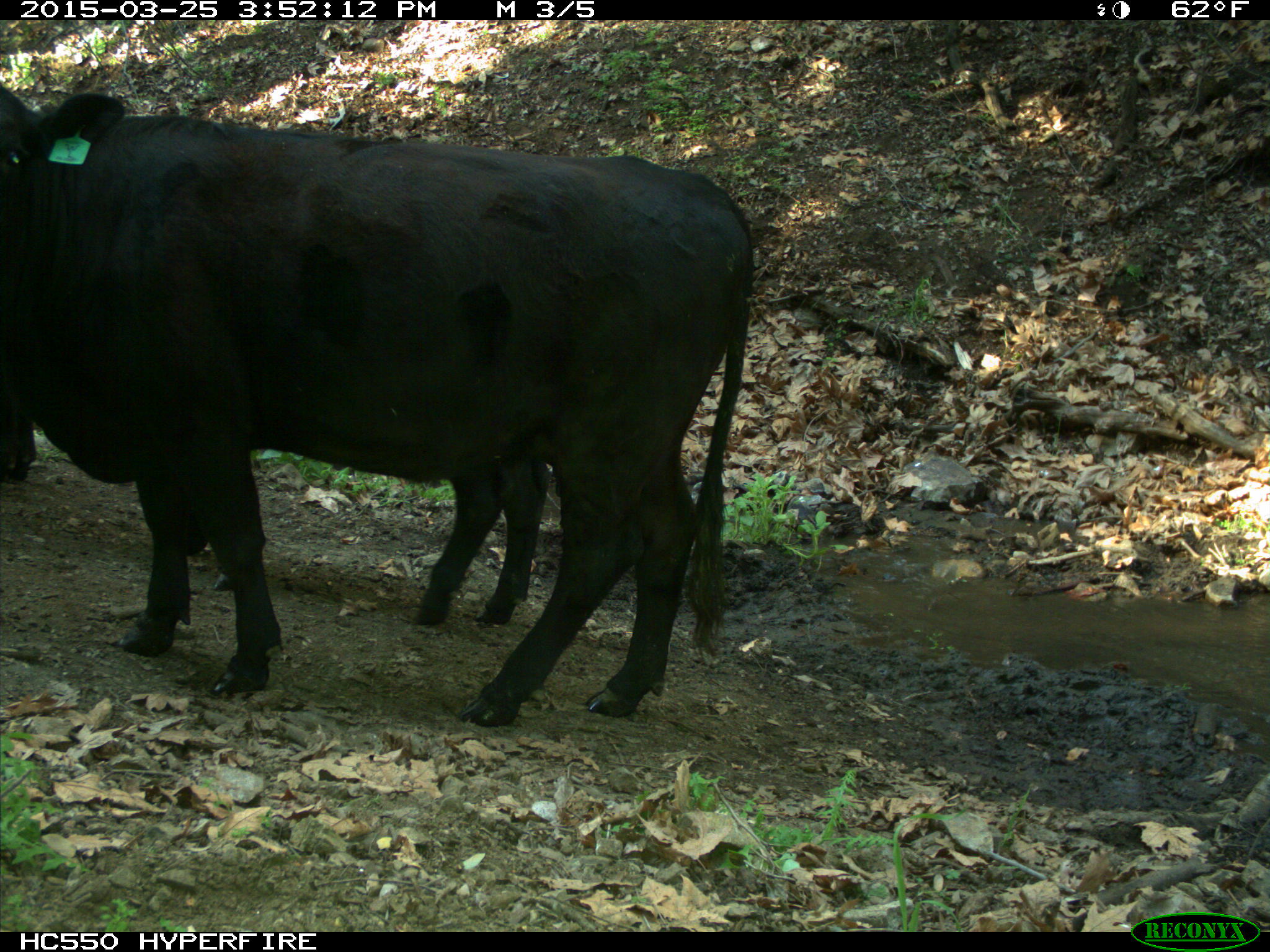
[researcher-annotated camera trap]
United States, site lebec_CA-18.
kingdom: Animalia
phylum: Chordata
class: Mammalia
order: Artiodactyla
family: Bovidae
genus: Bos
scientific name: Bos taurus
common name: domestic cow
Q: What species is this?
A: Bos taurus (domestic cow).